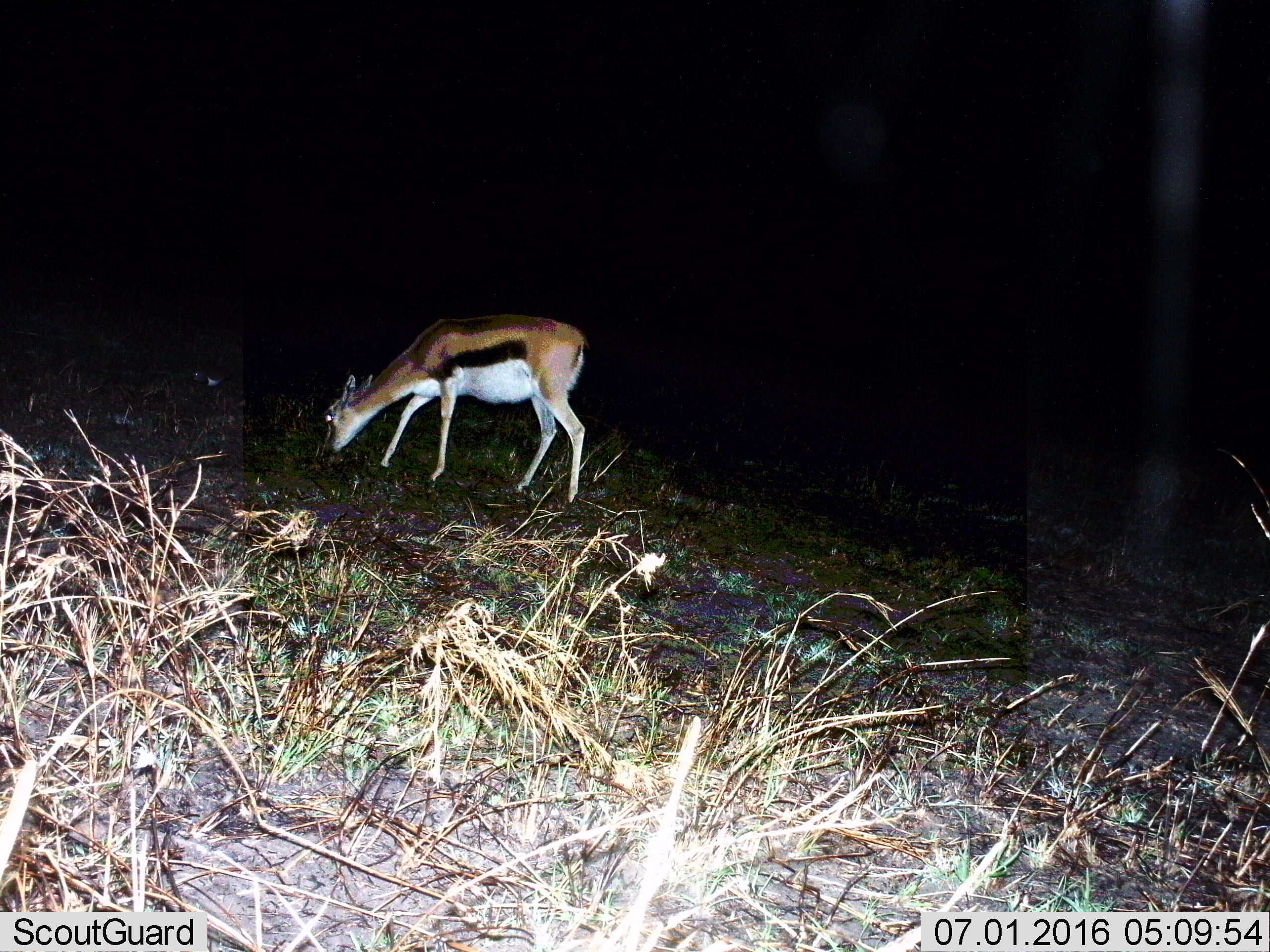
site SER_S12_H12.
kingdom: Animalia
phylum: Chordata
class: Mammalia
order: Artiodactyla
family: Bovidae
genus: Eudorcas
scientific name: Eudorcas thomsonii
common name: thomson's gazelle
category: gazellethomsons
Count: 1.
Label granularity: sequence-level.